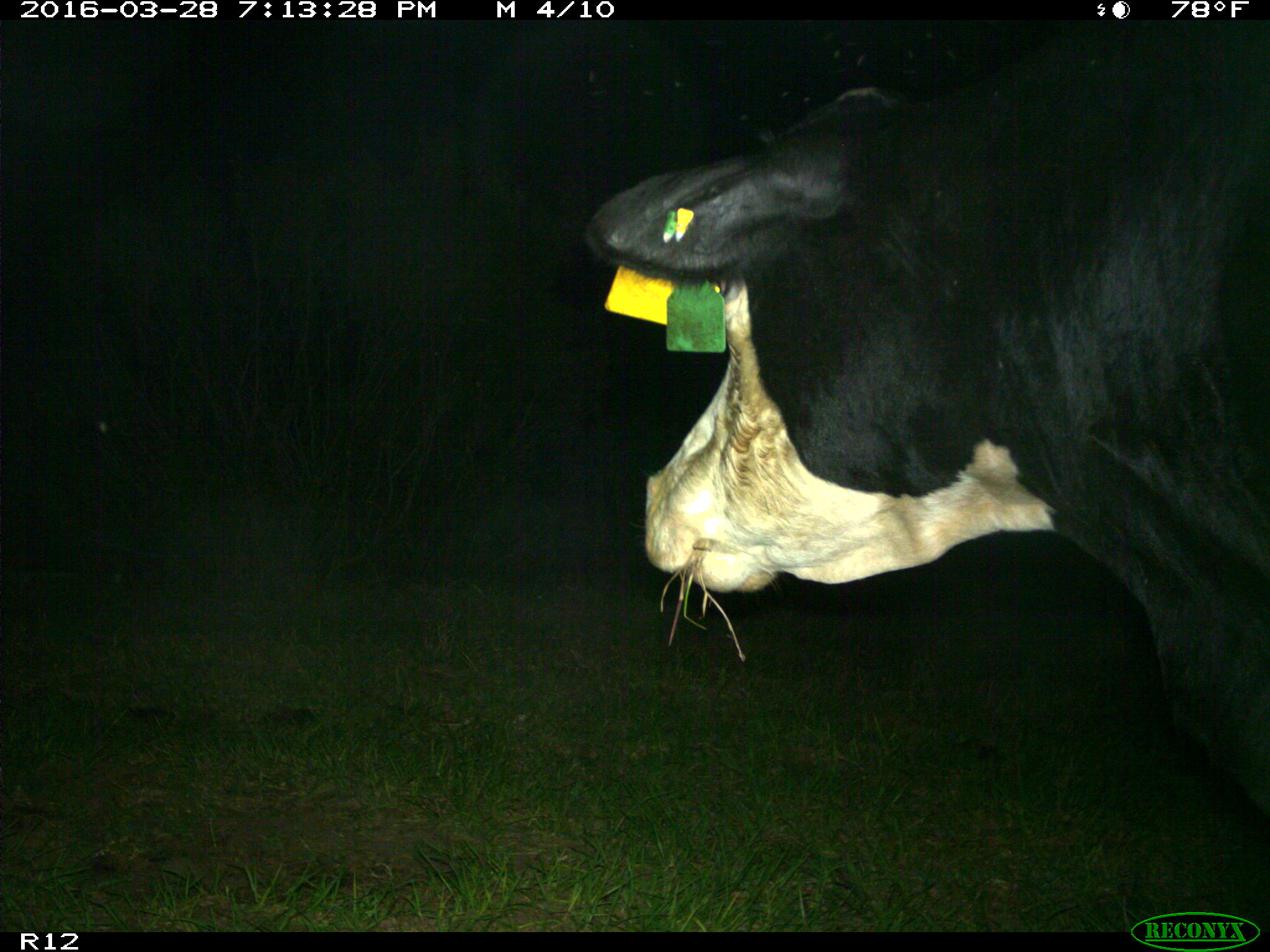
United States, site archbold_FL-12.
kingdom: Animalia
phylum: Chordata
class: Mammalia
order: Artiodactyla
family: Bovidae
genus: Bos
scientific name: Bos taurus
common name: domestic cow